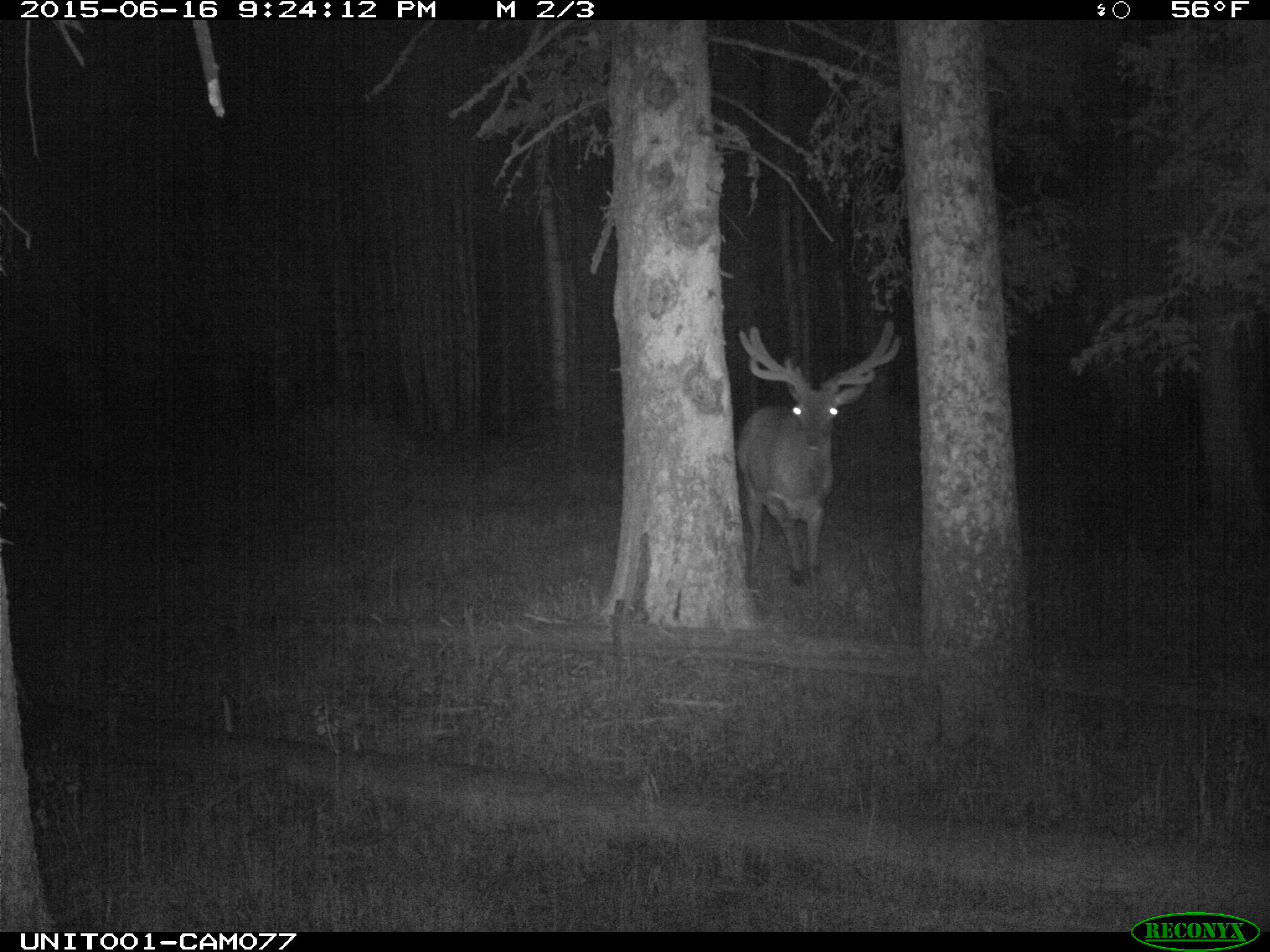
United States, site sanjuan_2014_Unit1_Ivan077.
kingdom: Animalia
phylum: Chordata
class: Mammalia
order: Artiodactyla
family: Cervidae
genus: Cervus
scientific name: Cervus elaphus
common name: red deer